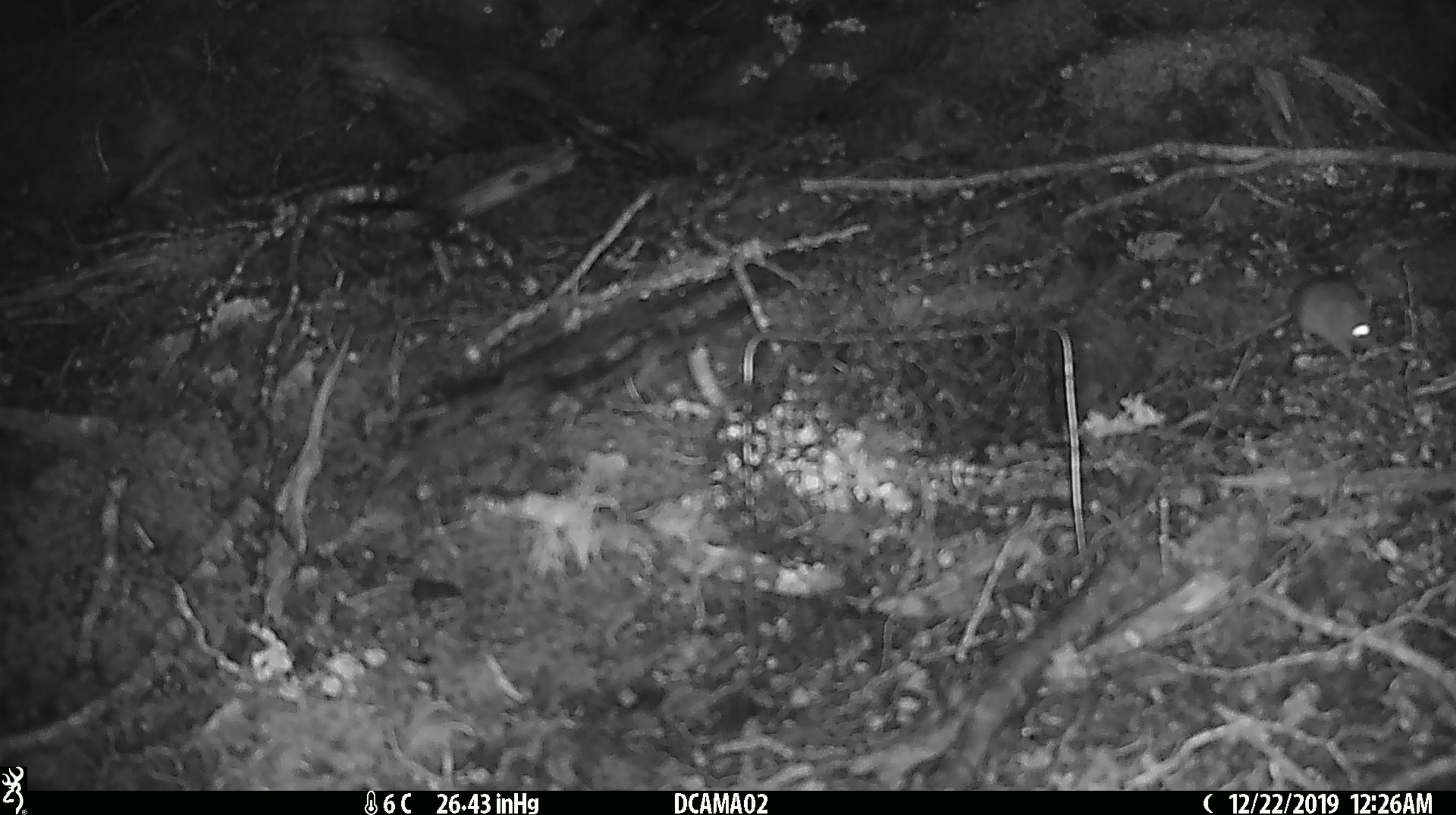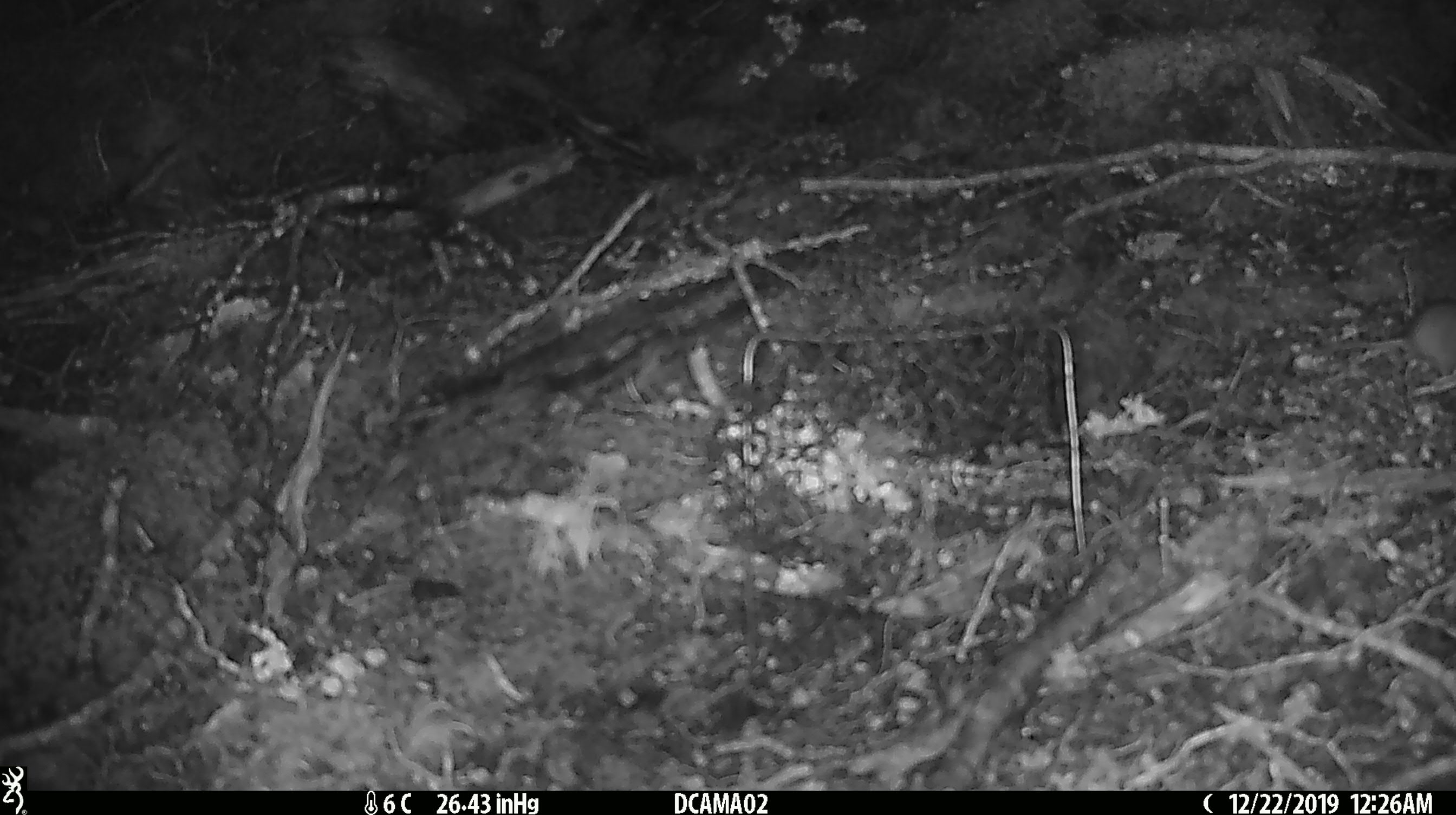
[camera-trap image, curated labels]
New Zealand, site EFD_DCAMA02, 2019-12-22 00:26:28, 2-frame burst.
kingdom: Animalia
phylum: Chordata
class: Mammalia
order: Rodentia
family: Muridae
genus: Mus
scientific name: Mus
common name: mouse